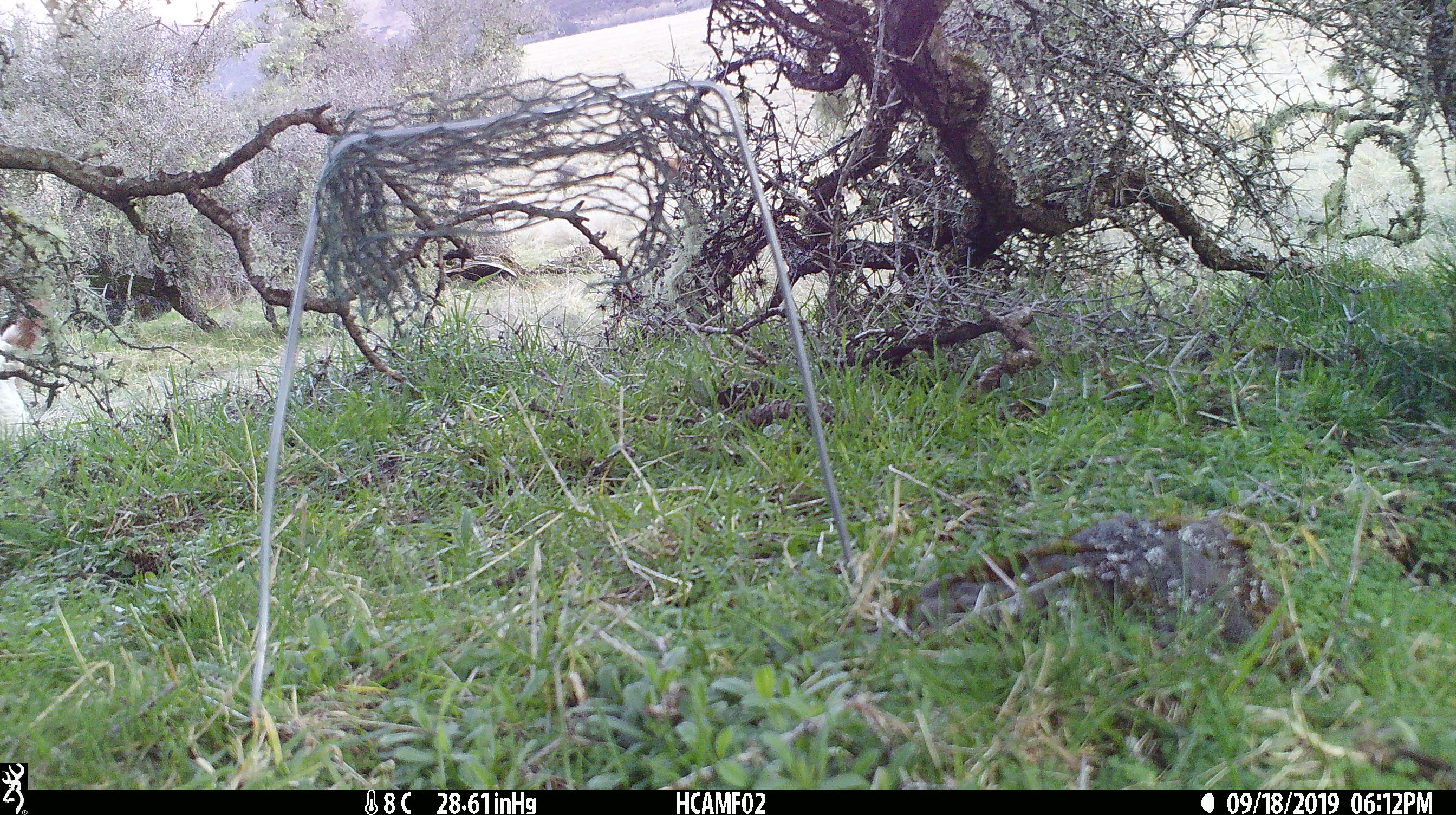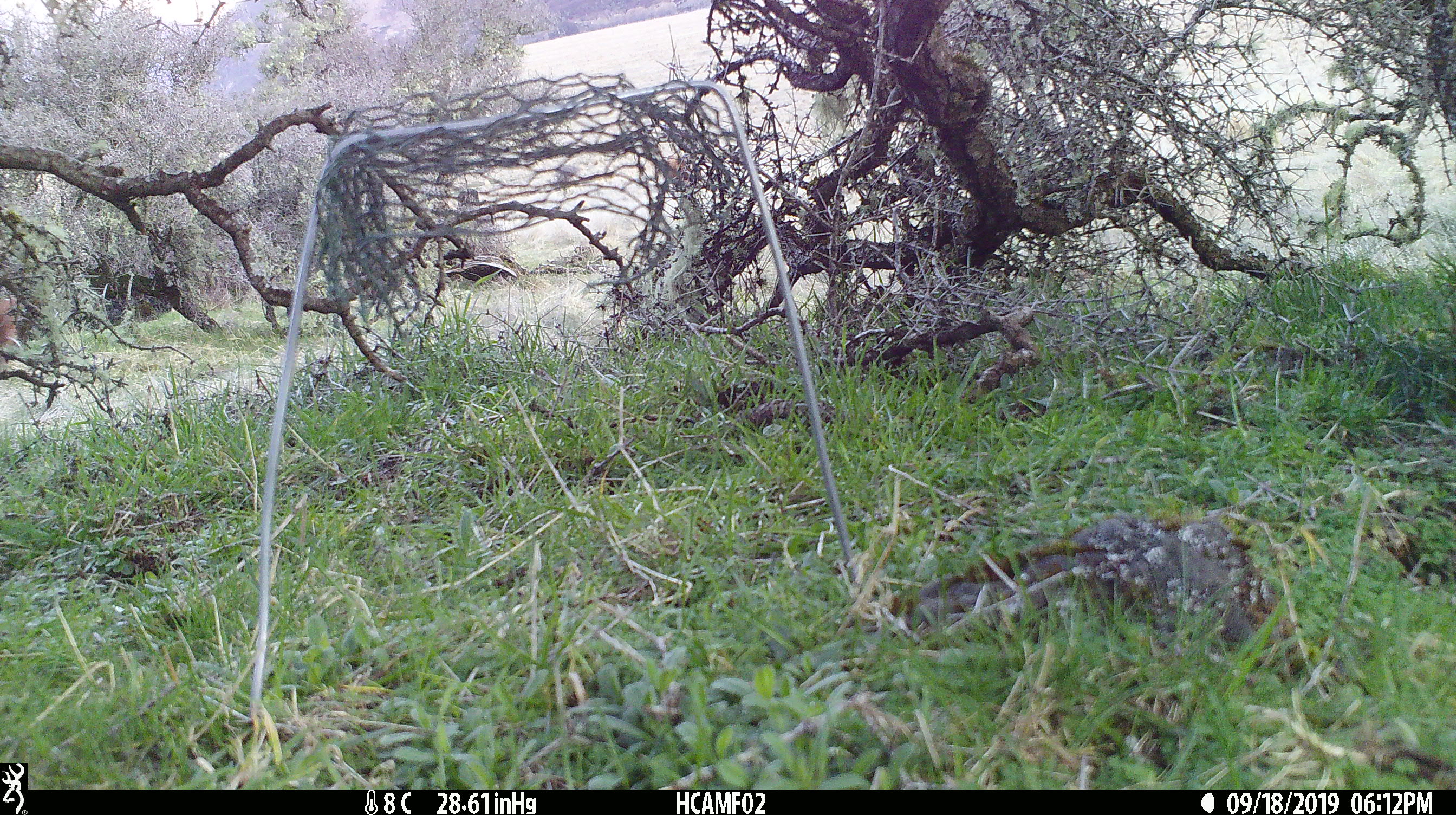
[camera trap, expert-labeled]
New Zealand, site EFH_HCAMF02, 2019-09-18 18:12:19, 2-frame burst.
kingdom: Animalia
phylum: Chordata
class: Mammalia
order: Artiodactyla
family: Bovidae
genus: Bos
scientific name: Bos taurus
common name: domestic cow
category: cow